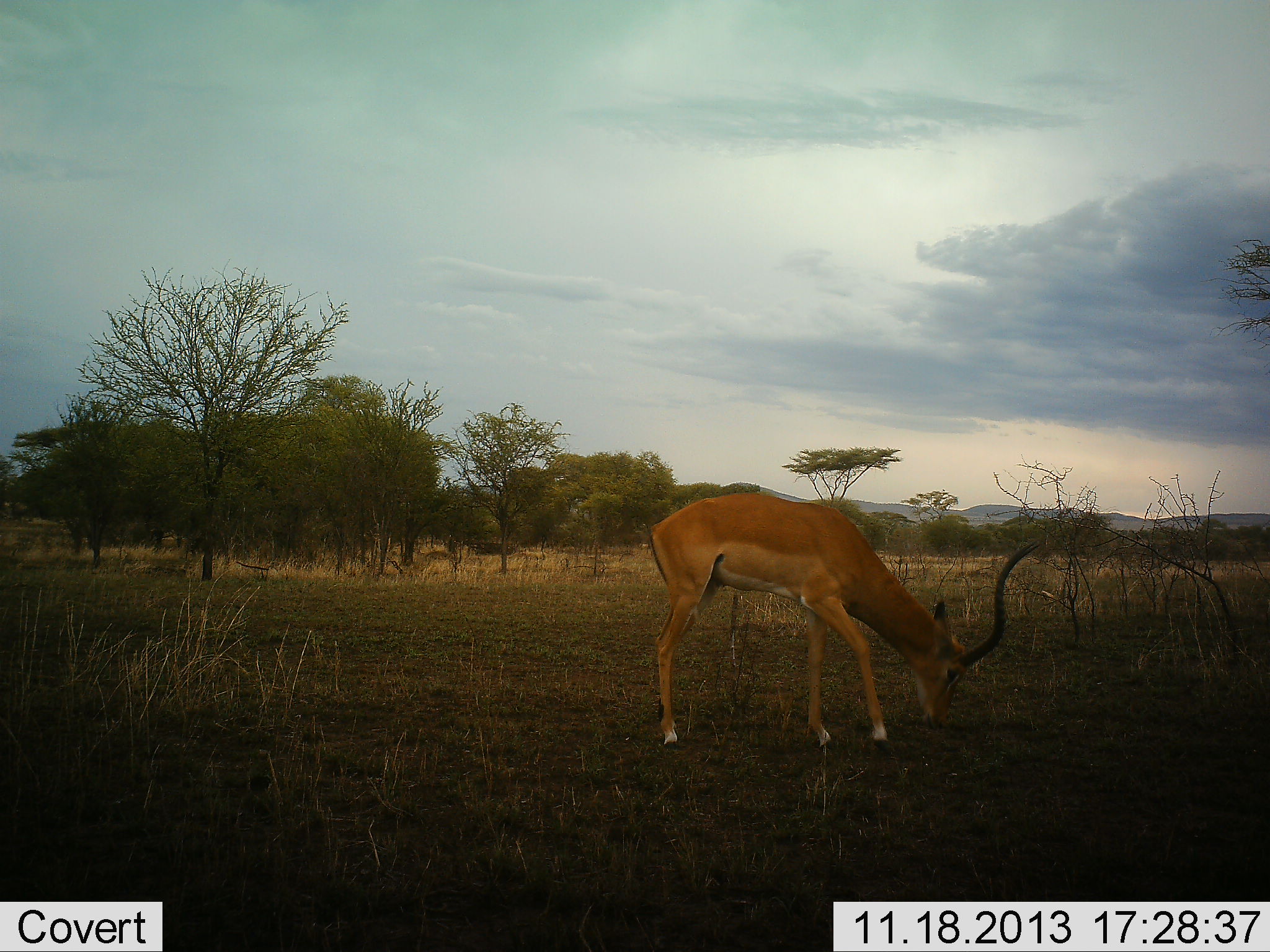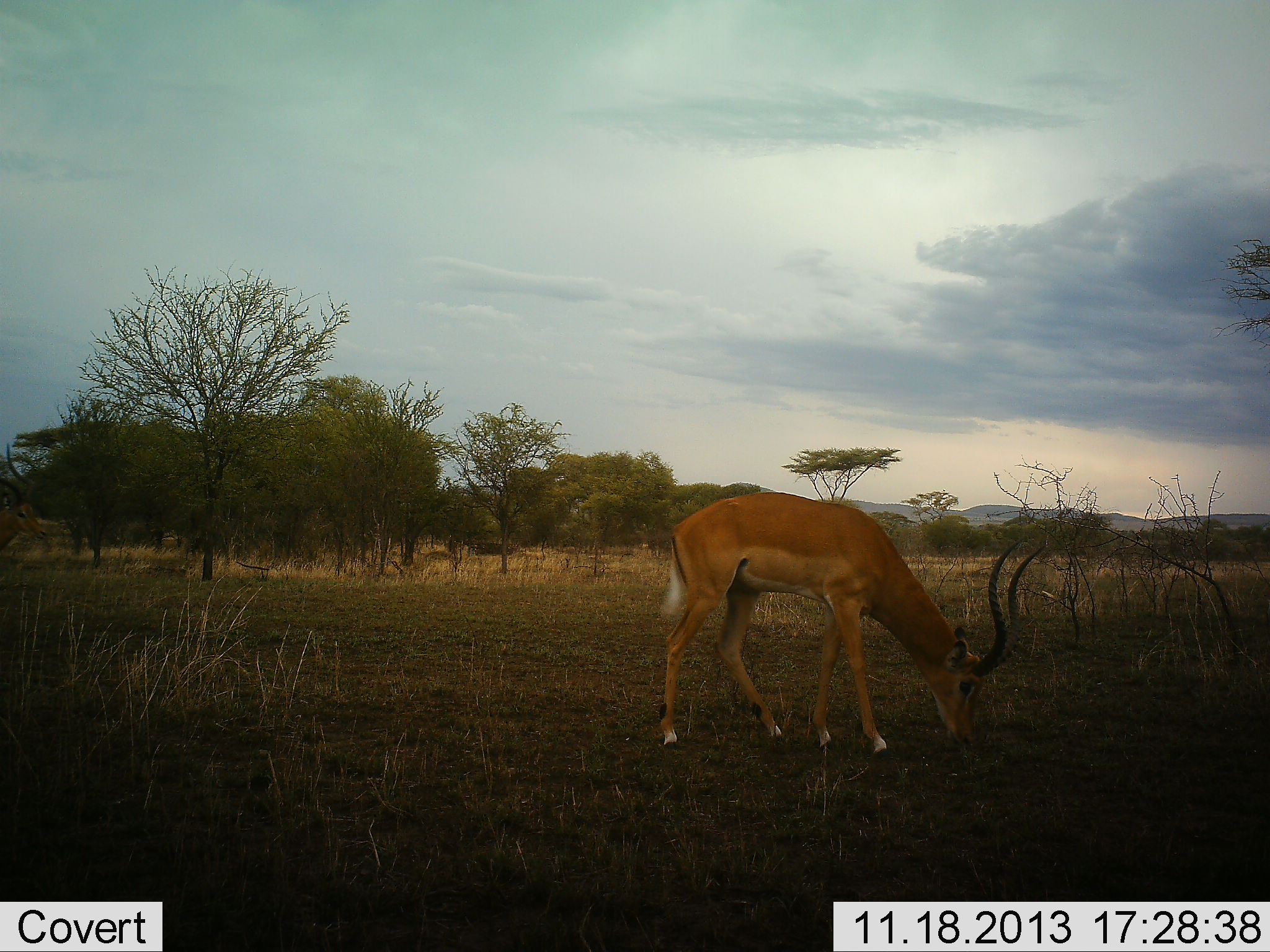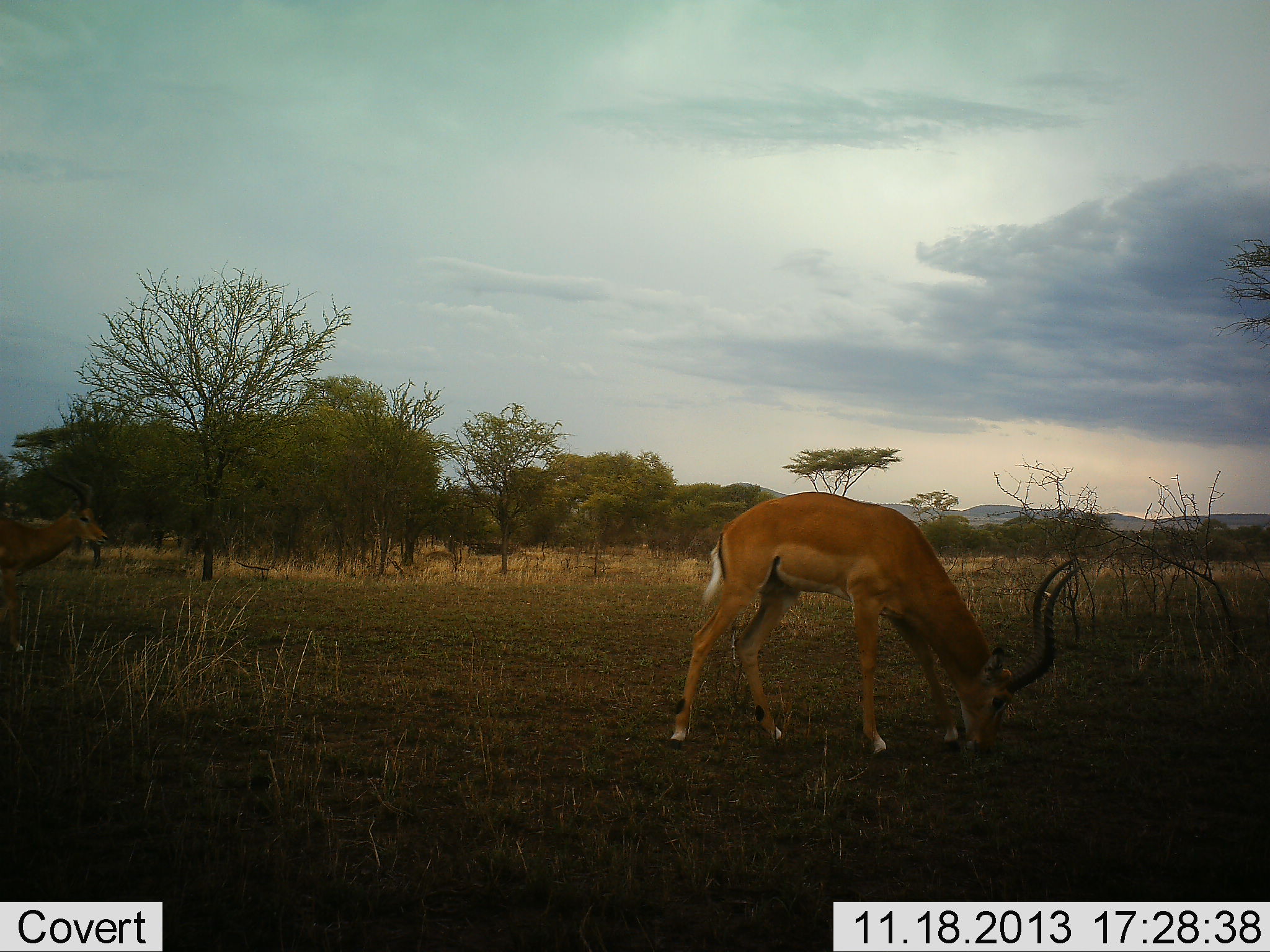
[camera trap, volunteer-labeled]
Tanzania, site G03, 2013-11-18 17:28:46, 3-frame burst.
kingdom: Animalia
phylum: Chordata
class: Mammalia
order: Artiodactyla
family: Bovidae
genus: Aepyceros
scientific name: Aepyceros melampus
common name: impala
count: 2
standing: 10%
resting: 0%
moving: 30%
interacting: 0%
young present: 0%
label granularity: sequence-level